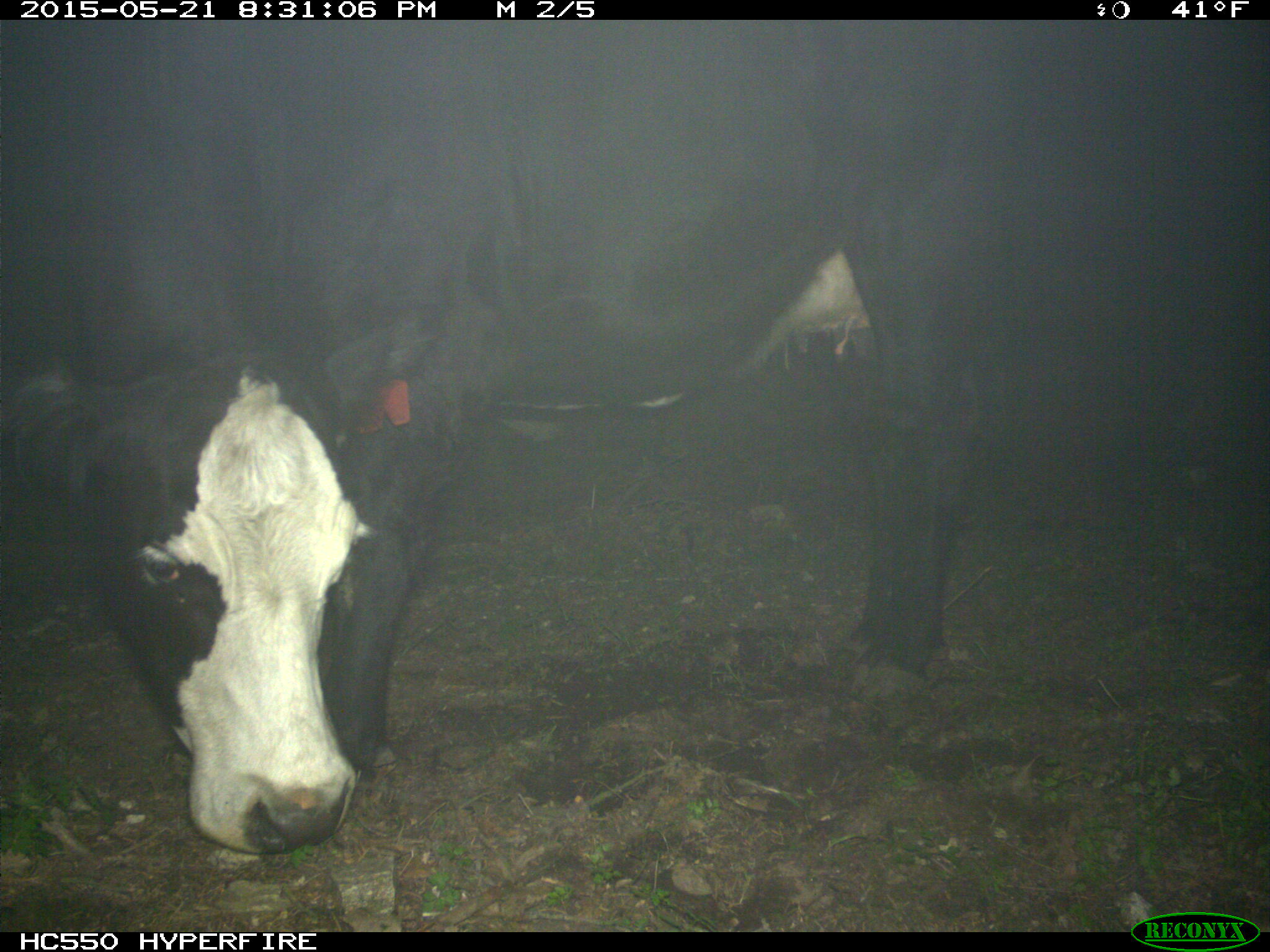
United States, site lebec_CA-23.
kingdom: Animalia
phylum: Chordata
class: Mammalia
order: Artiodactyla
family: Bovidae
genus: Bos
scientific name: Bos taurus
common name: domestic cow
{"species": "Bos taurus (domestic cow)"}